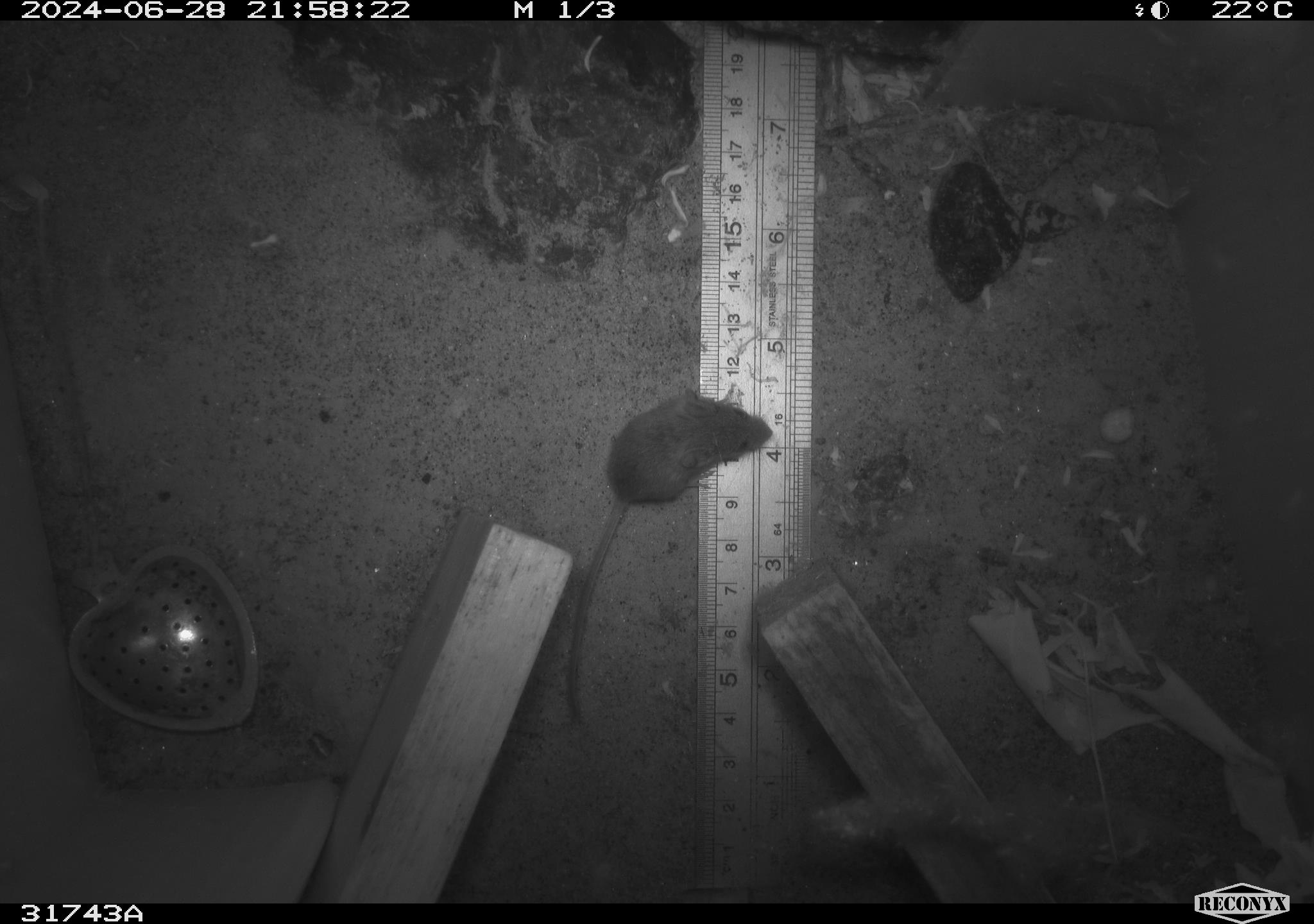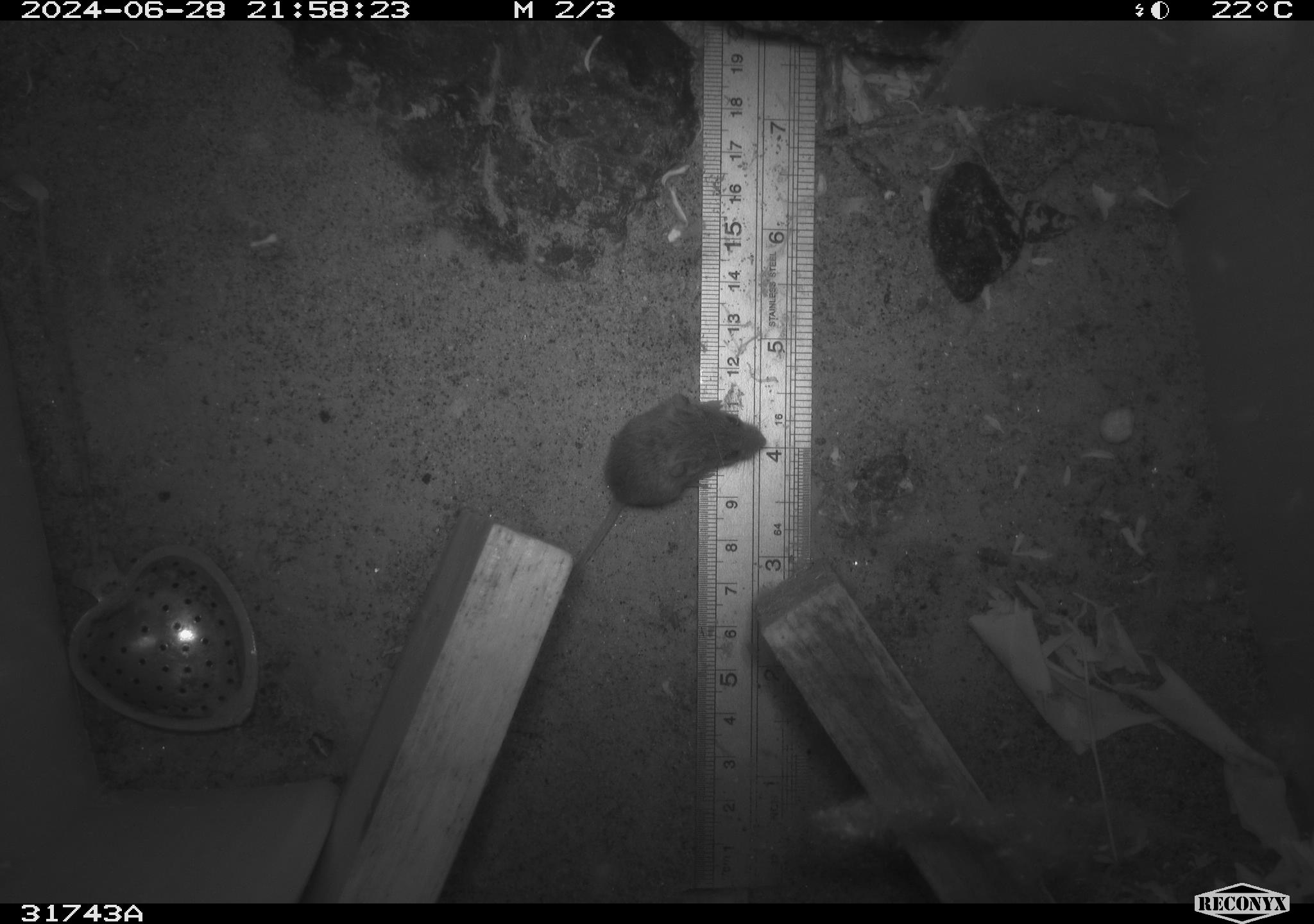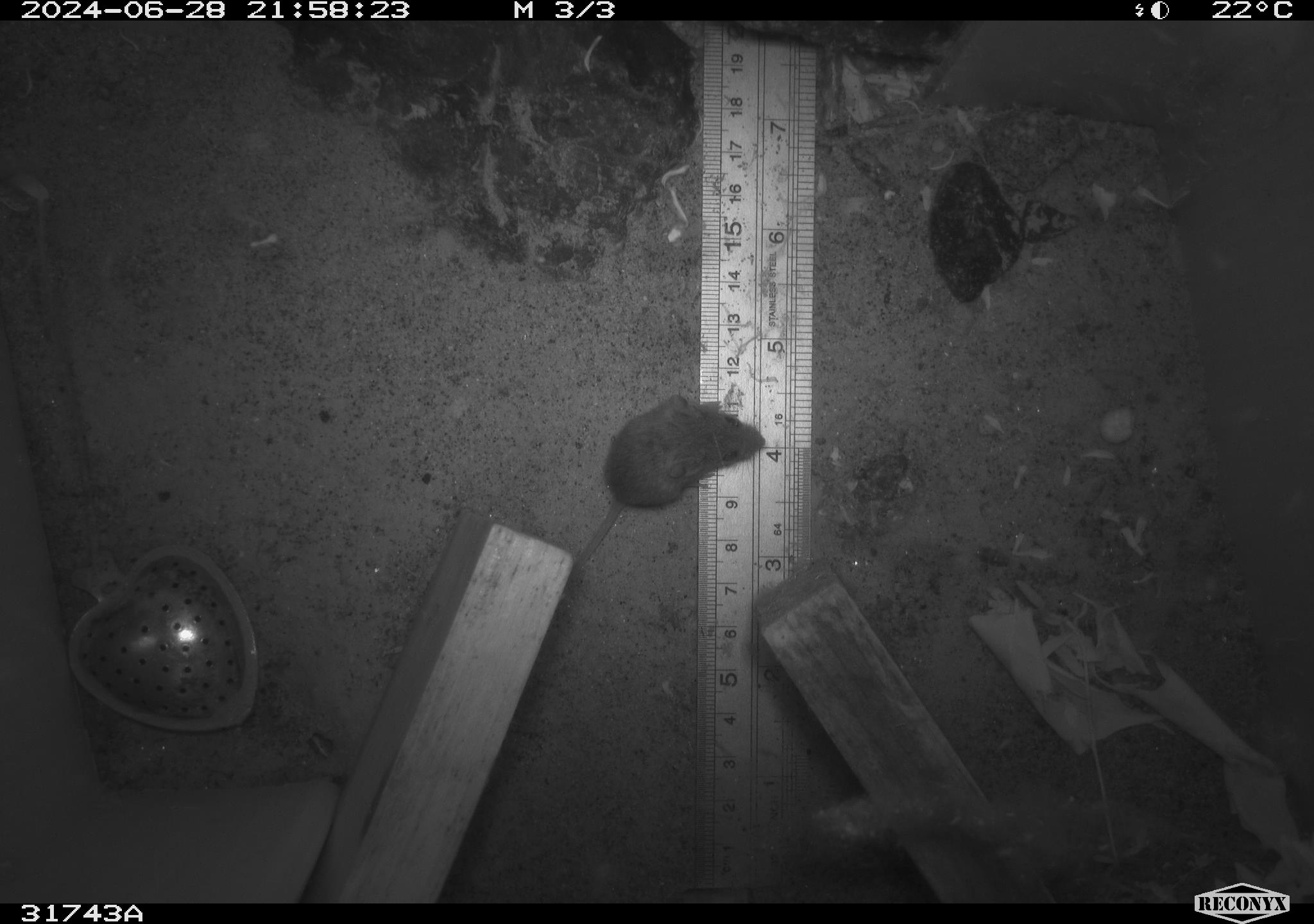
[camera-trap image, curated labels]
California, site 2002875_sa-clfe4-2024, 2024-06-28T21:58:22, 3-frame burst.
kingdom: Animalia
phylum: Chordata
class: Mammalia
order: Rodentia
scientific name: Rodentia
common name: mouse species